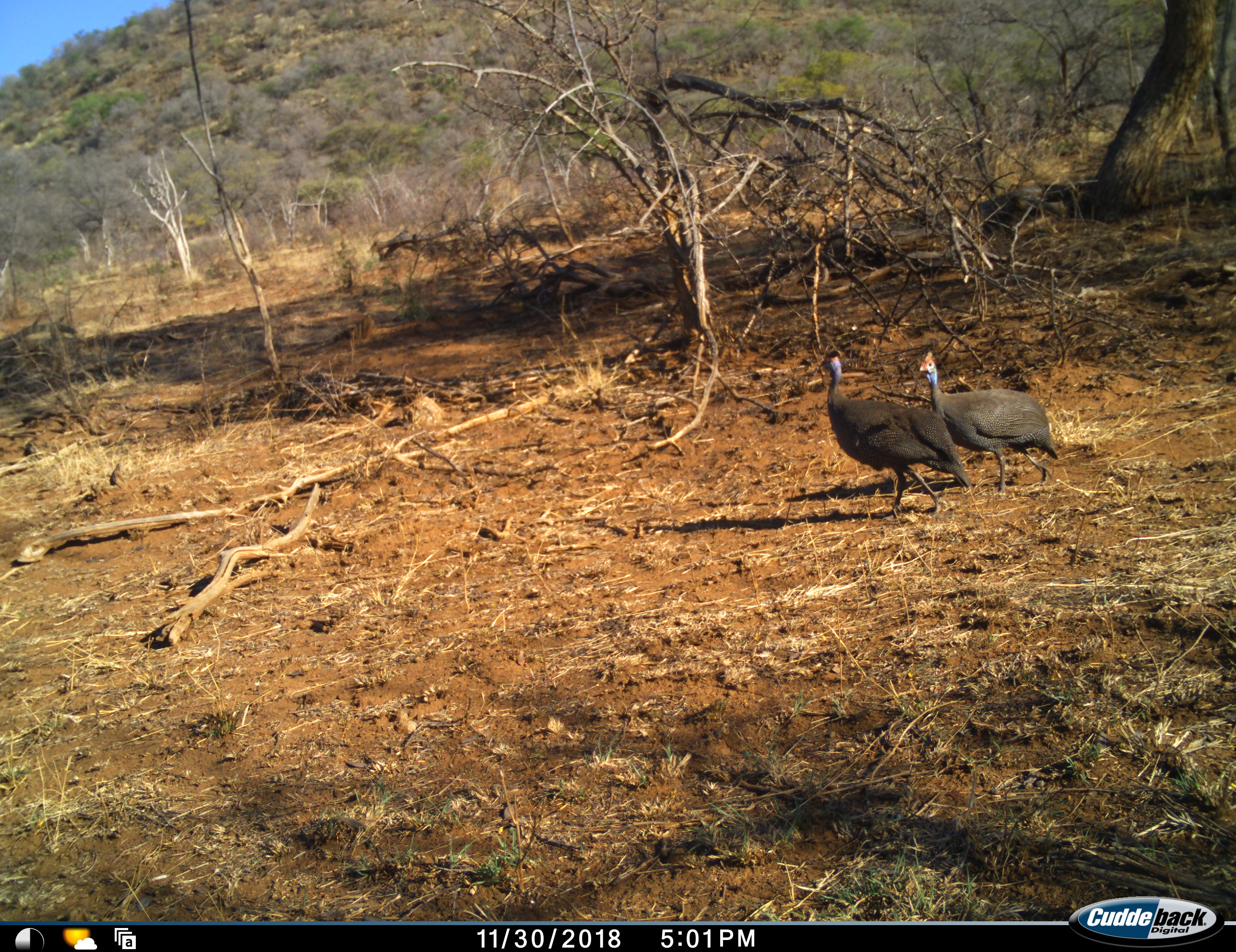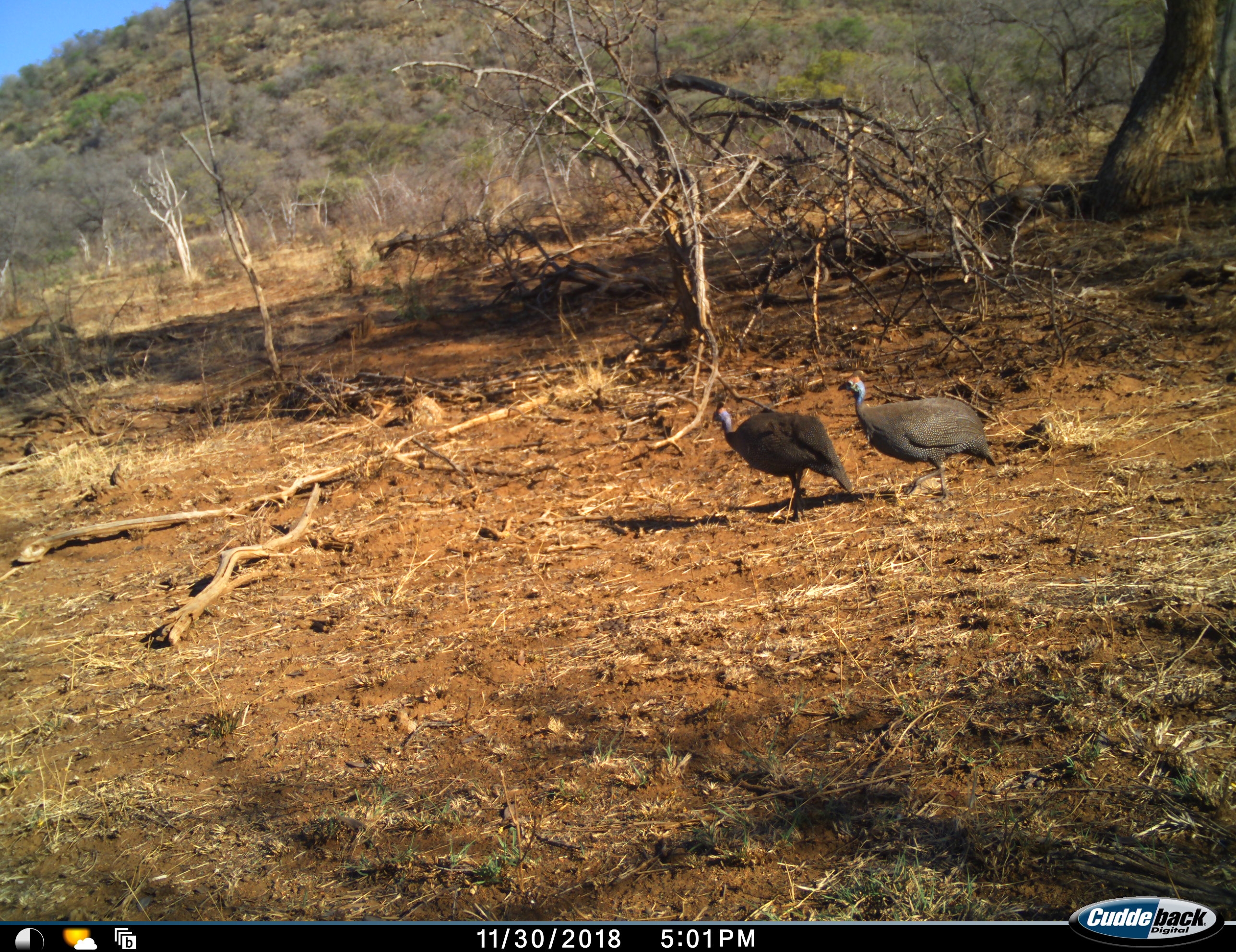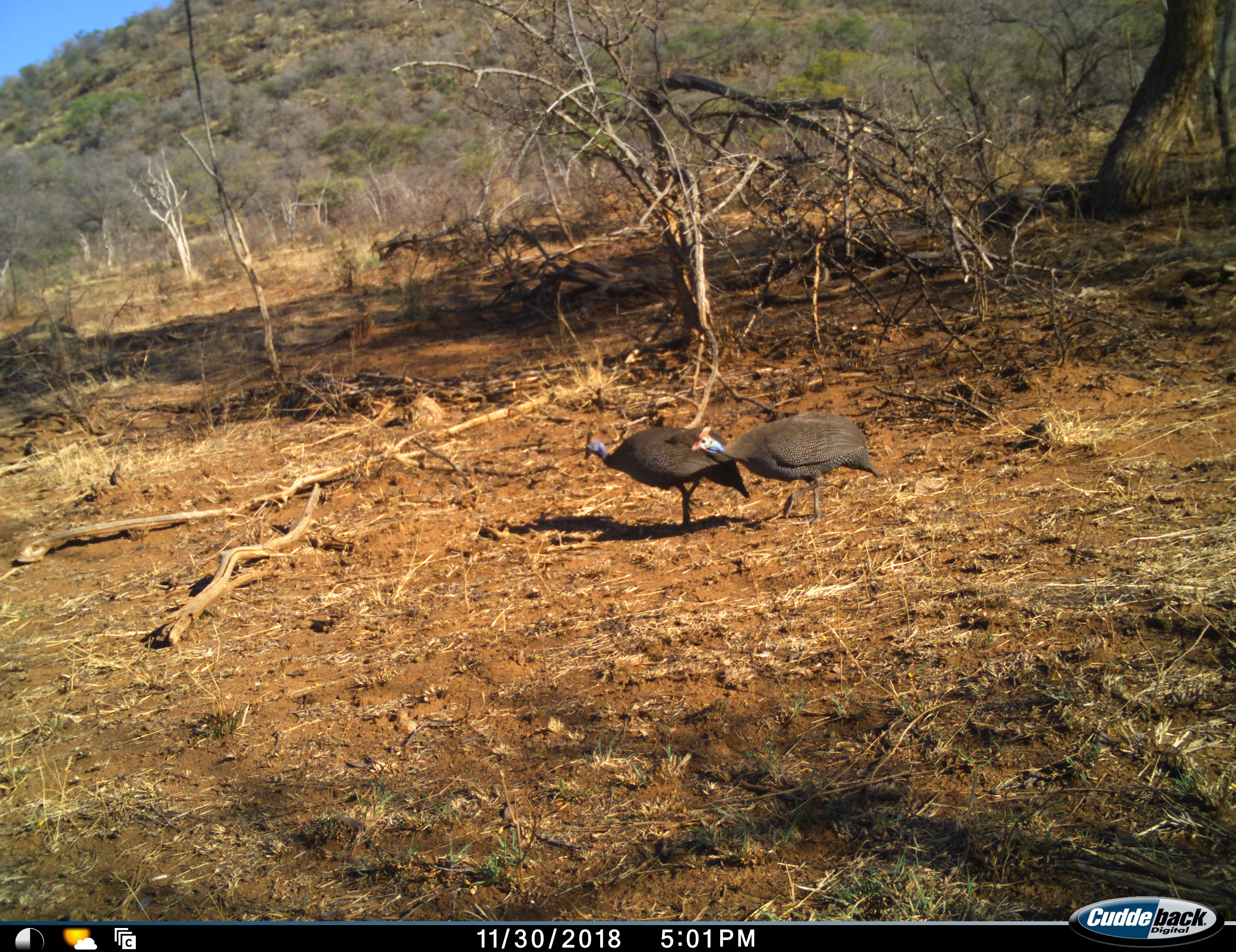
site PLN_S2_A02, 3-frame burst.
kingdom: Animalia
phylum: Chordata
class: Aves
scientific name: Aves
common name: bird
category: birdother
Birdother (bird) (Aves), count 2. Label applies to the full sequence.